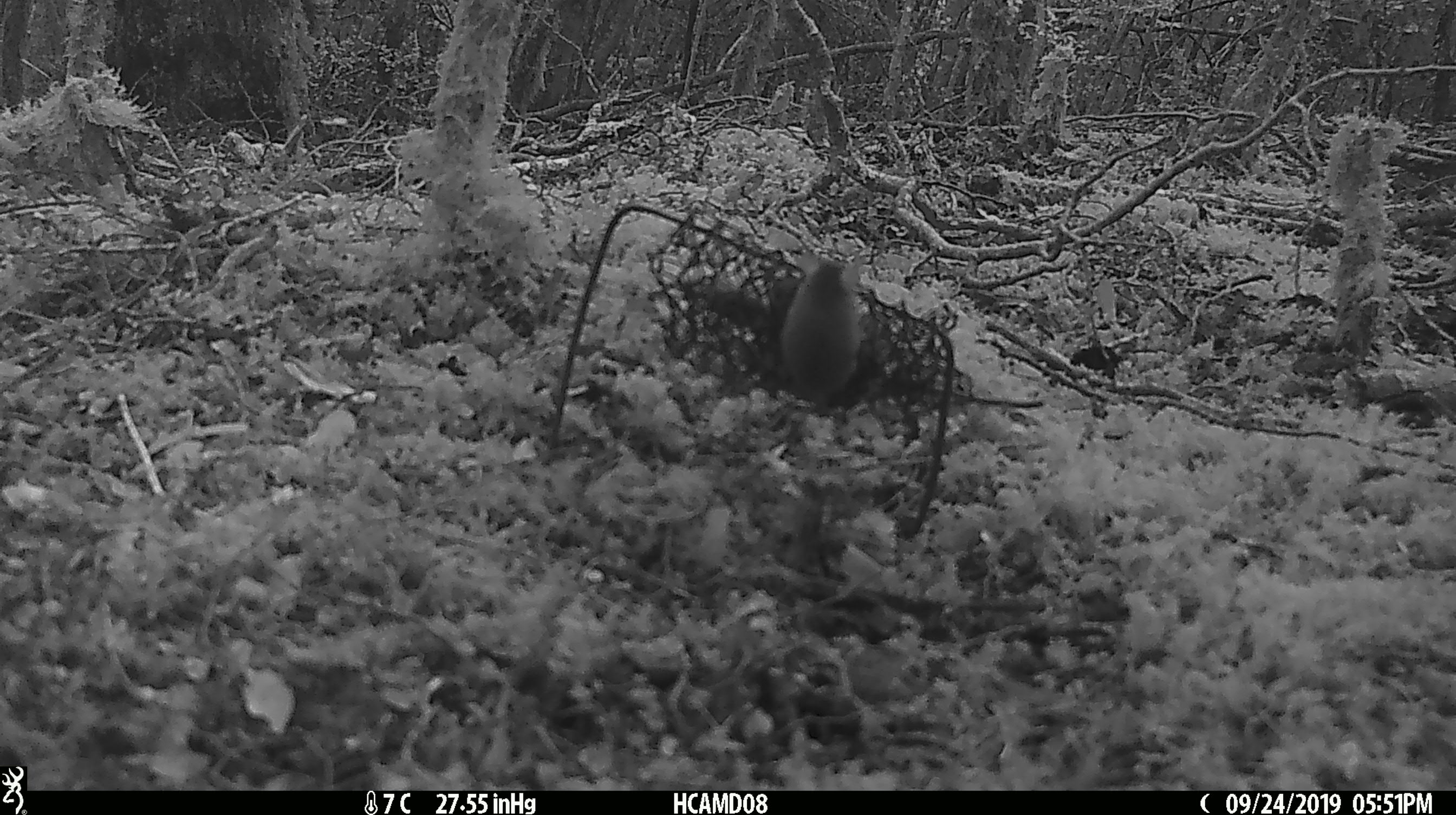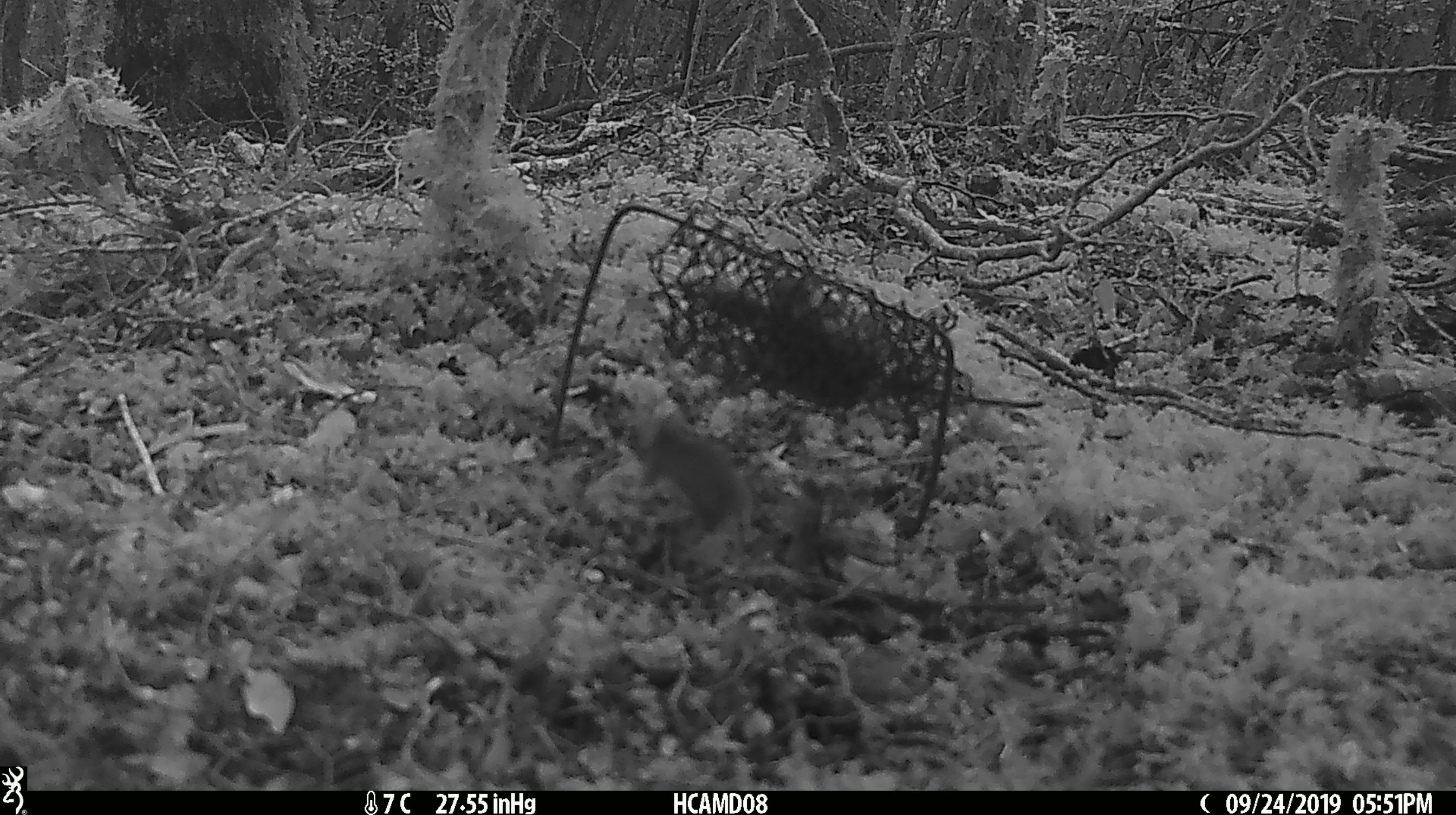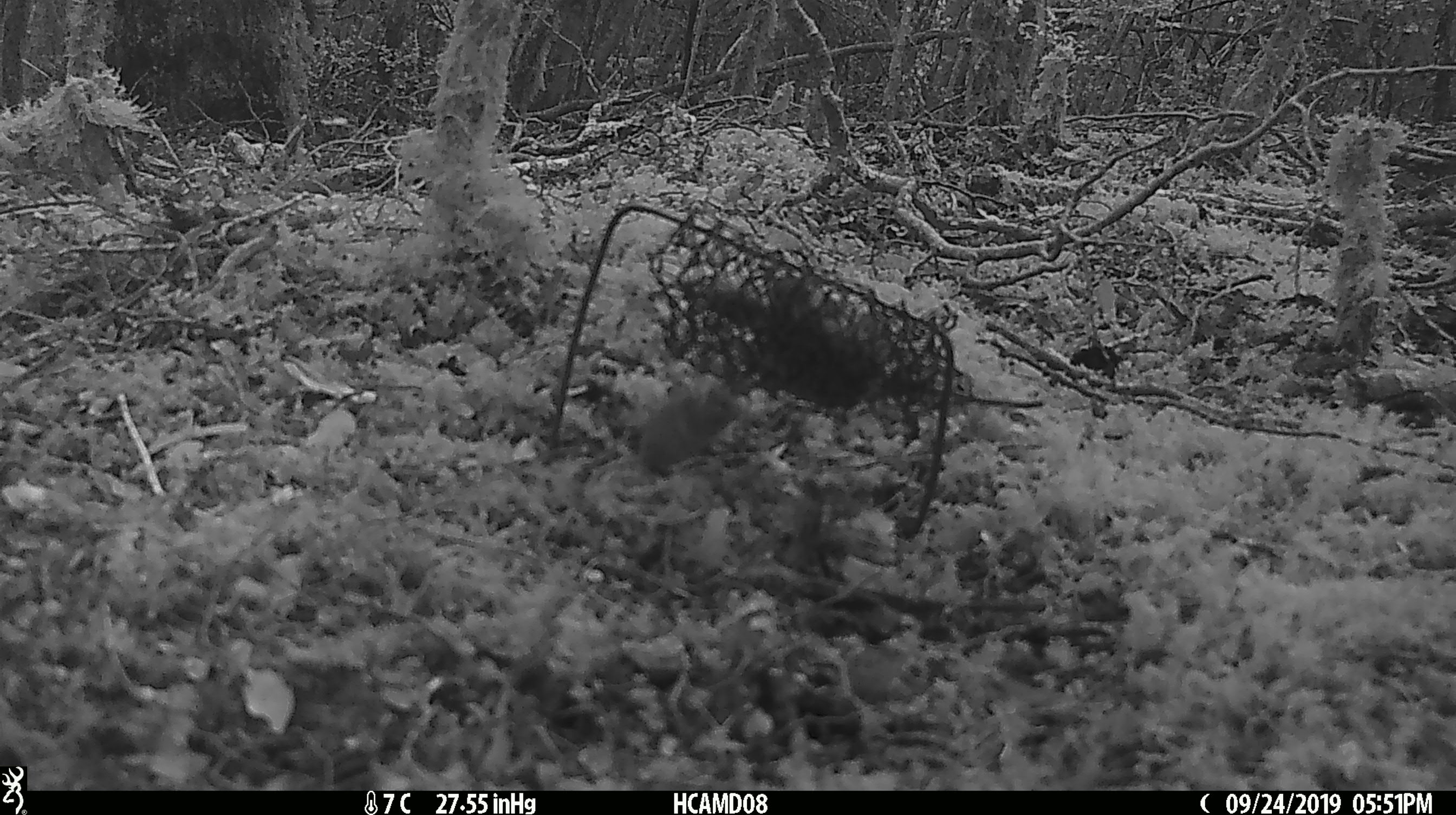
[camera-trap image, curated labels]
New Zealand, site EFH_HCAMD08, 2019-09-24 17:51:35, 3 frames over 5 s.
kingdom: Animalia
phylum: Chordata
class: Mammalia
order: Rodentia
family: Muridae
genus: Mus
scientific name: Mus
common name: mouse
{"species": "mouse (Mus)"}